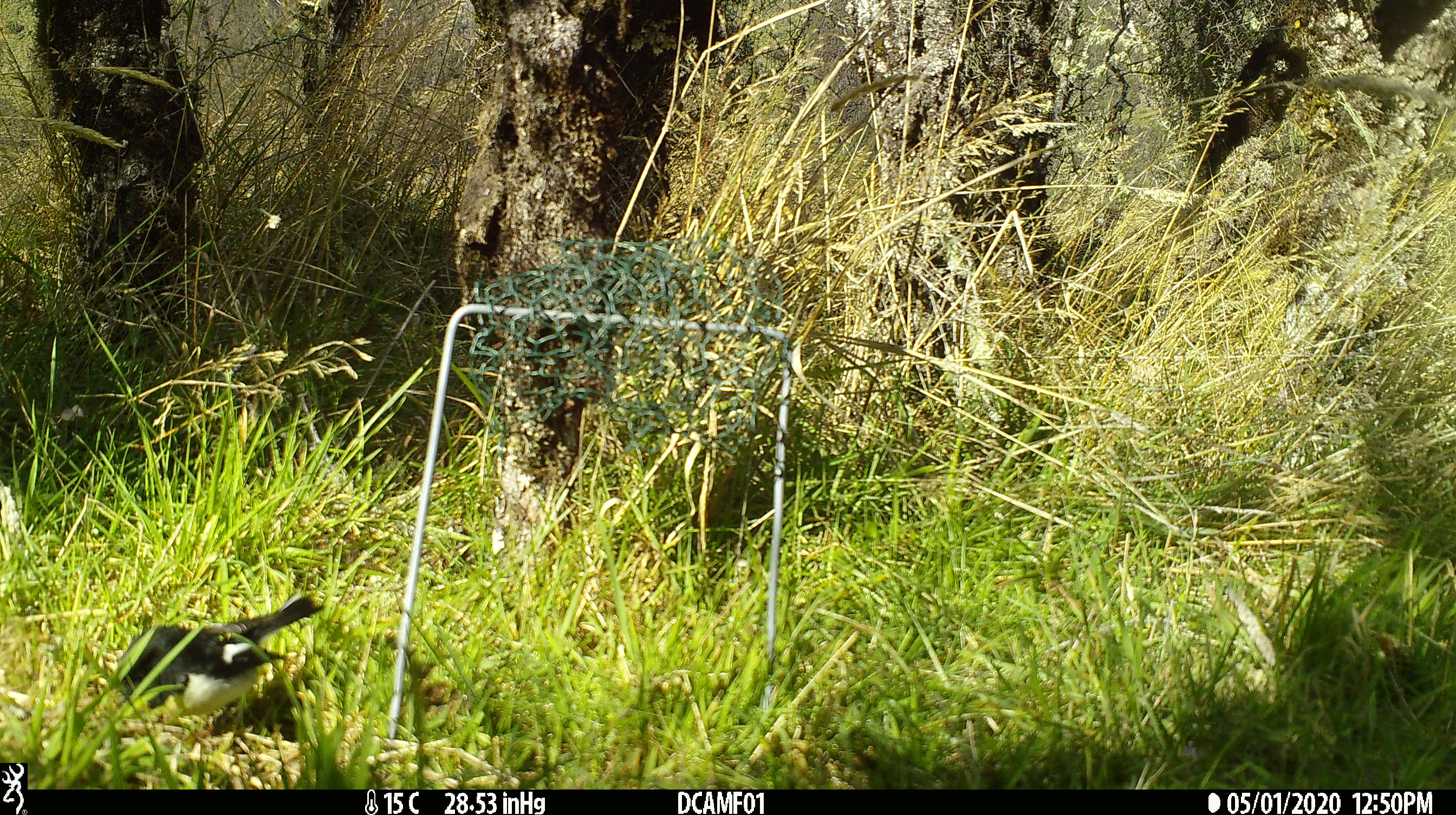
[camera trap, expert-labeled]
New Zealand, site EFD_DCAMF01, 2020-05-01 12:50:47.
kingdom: Animalia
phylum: Chordata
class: Aves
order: Passeriformes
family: Petroicidae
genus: Petroica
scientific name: Petroica macrocephala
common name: tomtit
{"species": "tomtit (Petroica macrocephala)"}